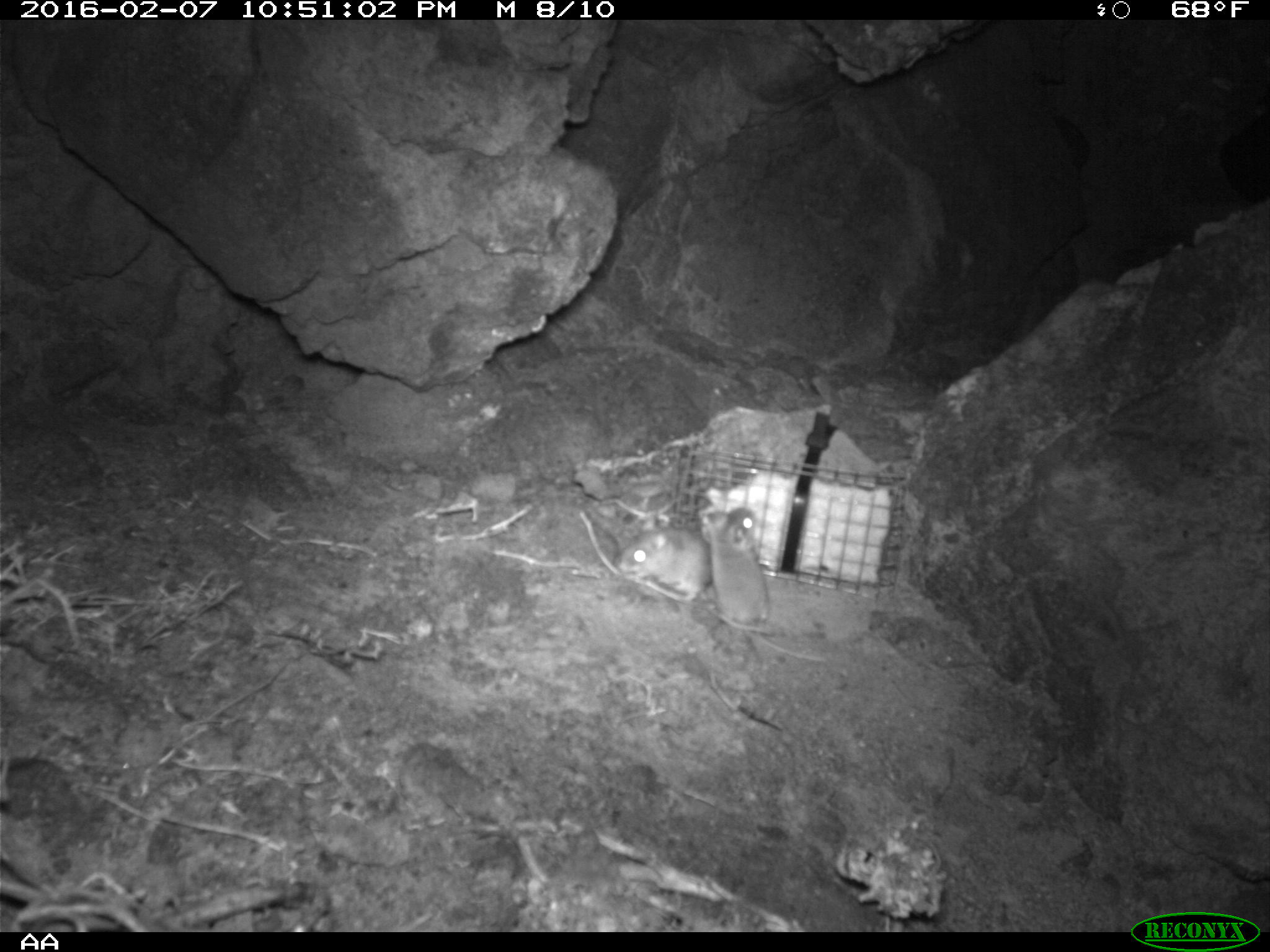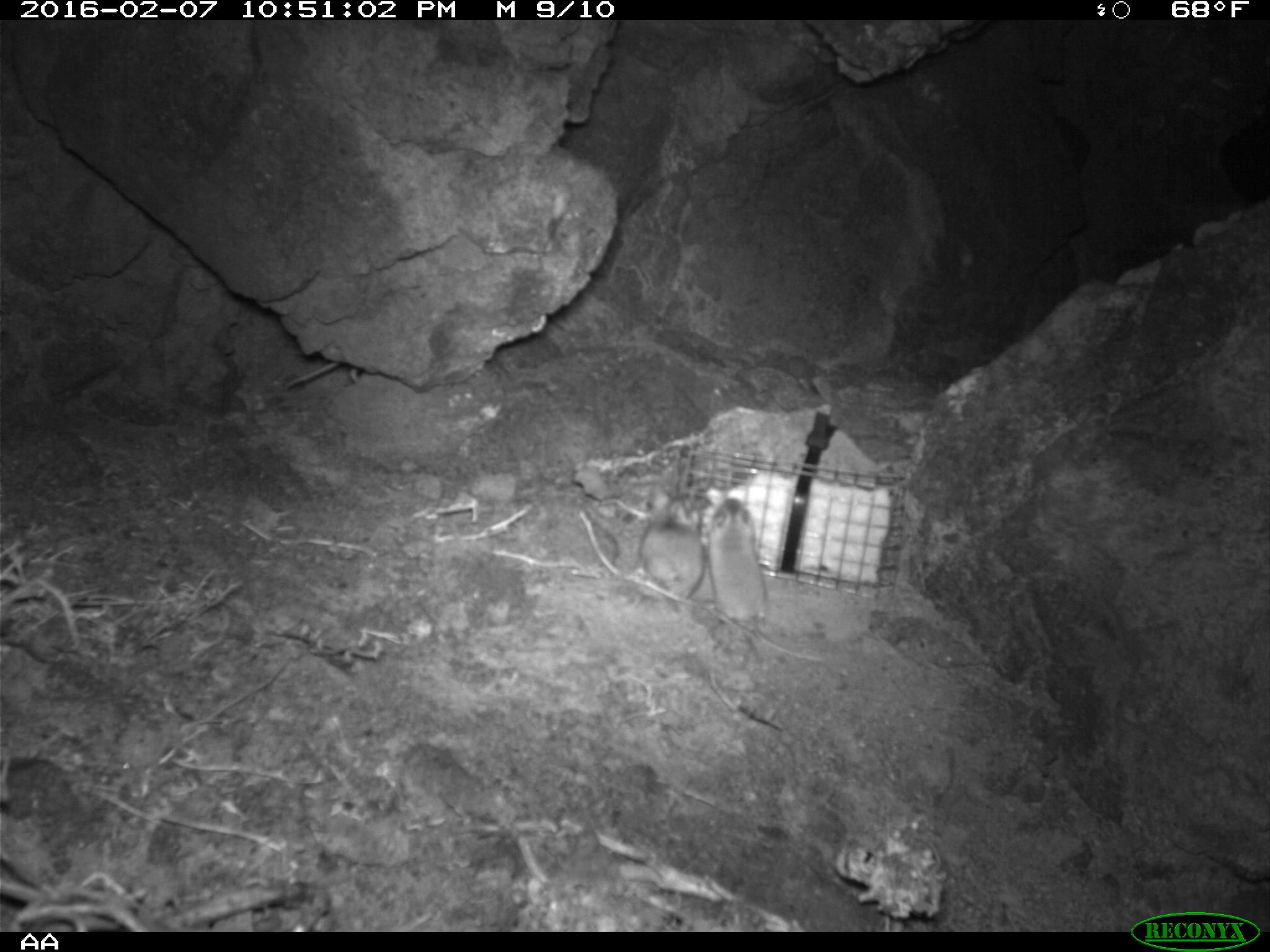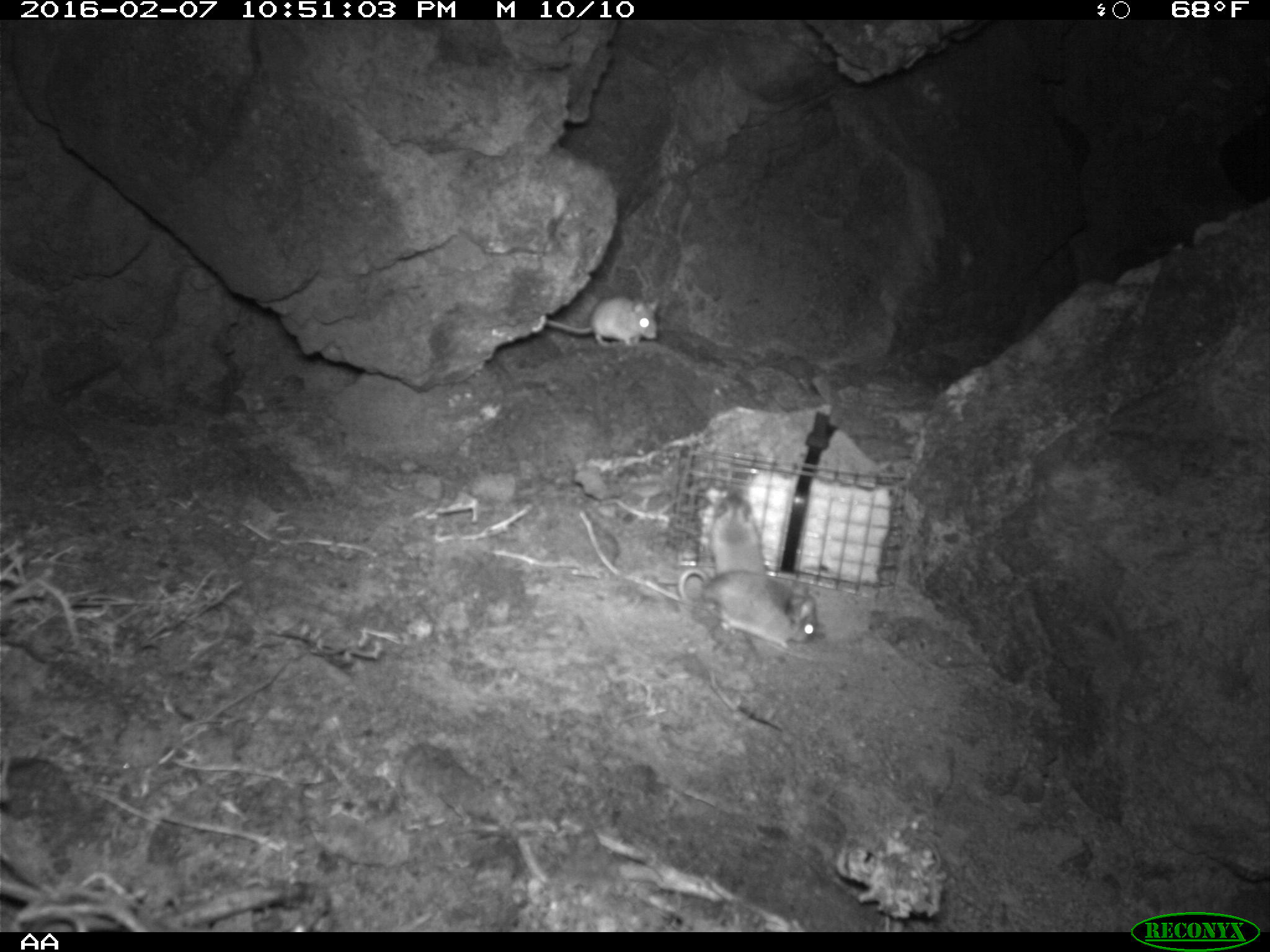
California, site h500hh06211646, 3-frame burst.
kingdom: Animalia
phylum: Chordata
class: Mammalia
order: Rodentia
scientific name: Rodentia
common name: rodent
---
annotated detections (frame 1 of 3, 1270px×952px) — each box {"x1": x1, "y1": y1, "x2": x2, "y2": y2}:
rodent: {"x1": 704, "y1": 506, "x2": 771, "y2": 633}; {"x1": 614, "y1": 512, "x2": 711, "y2": 599}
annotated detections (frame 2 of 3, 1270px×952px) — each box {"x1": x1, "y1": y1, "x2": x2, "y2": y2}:
rodent: {"x1": 713, "y1": 488, "x2": 826, "y2": 661}; {"x1": 637, "y1": 488, "x2": 709, "y2": 600}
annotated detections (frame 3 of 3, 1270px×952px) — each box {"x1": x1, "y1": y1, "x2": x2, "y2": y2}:
rodent: {"x1": 673, "y1": 575, "x2": 820, "y2": 644}; {"x1": 547, "y1": 293, "x2": 660, "y2": 346}; {"x1": 701, "y1": 492, "x2": 769, "y2": 575}